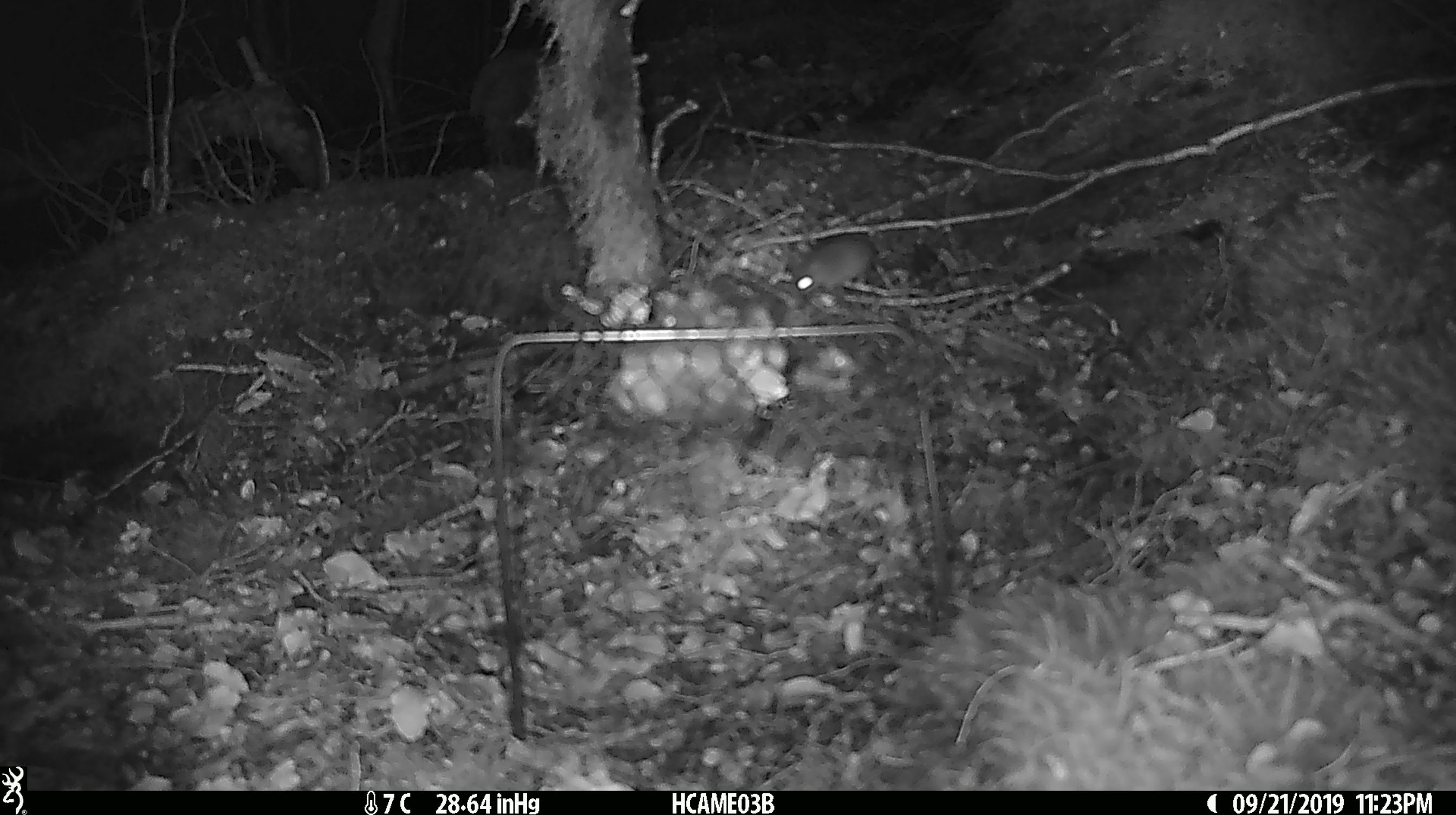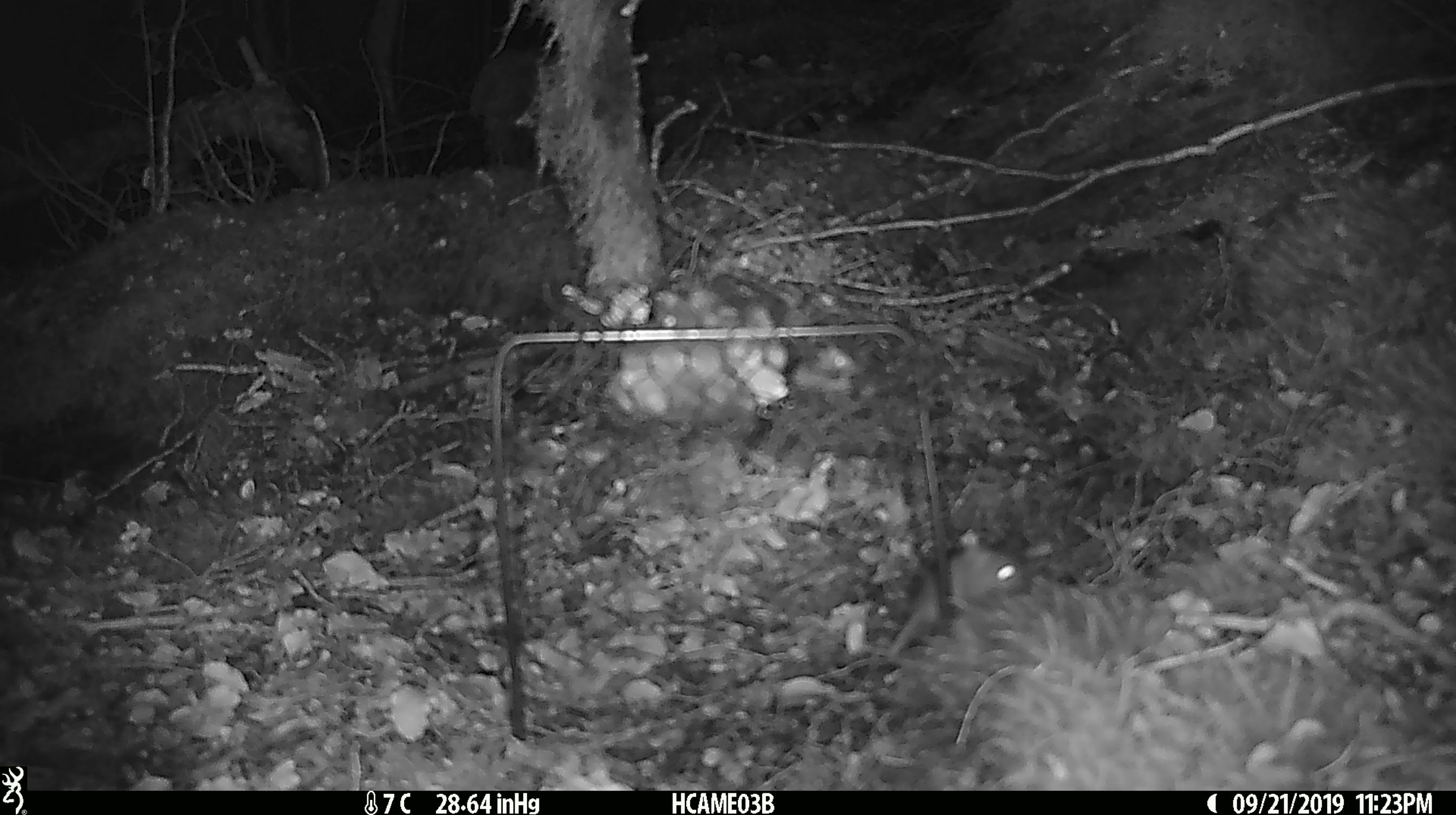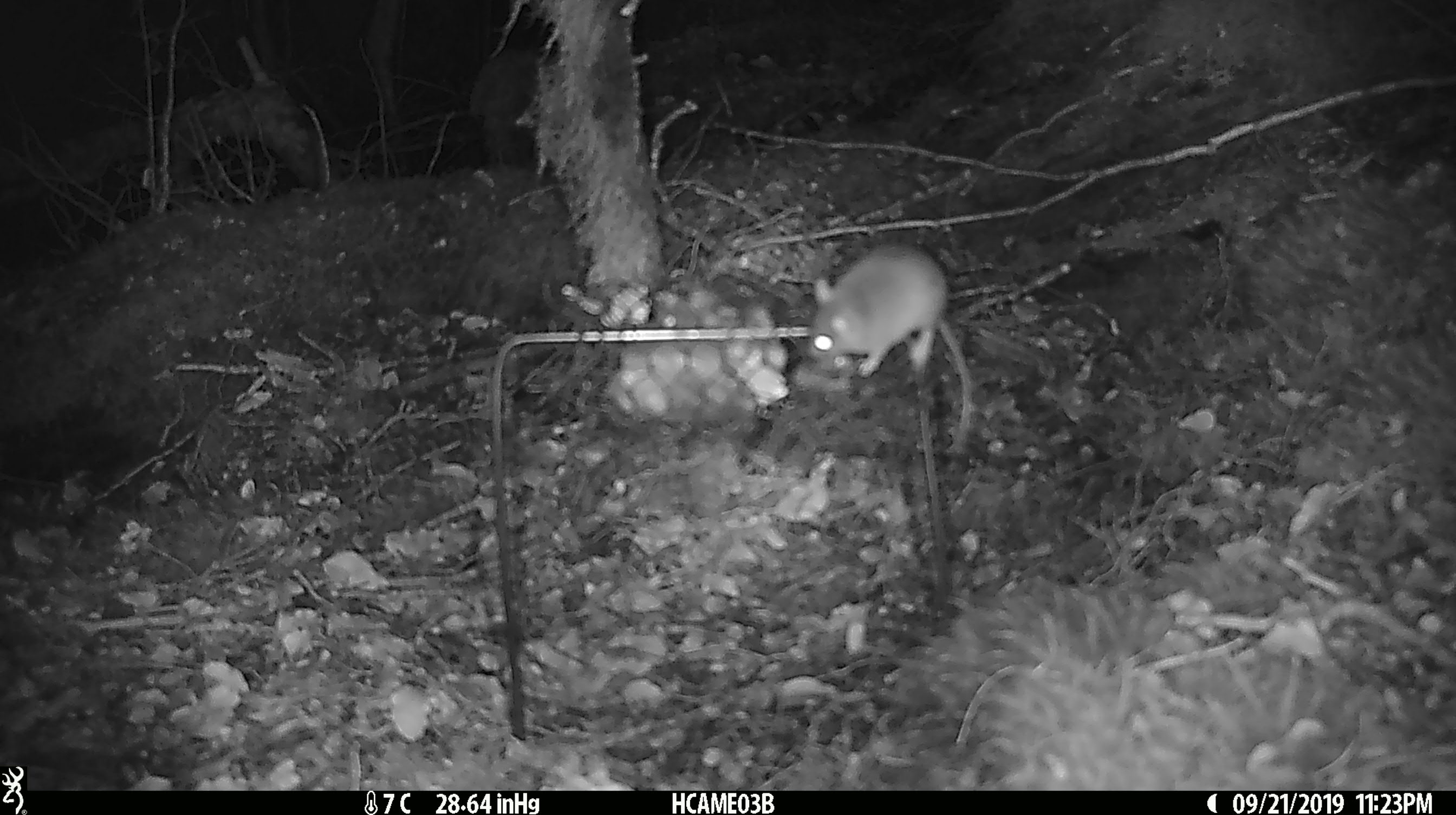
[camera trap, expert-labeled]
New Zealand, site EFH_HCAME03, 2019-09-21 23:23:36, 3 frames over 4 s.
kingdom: Animalia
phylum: Chordata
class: Mammalia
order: Rodentia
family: Muridae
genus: Mus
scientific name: Mus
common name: mouse